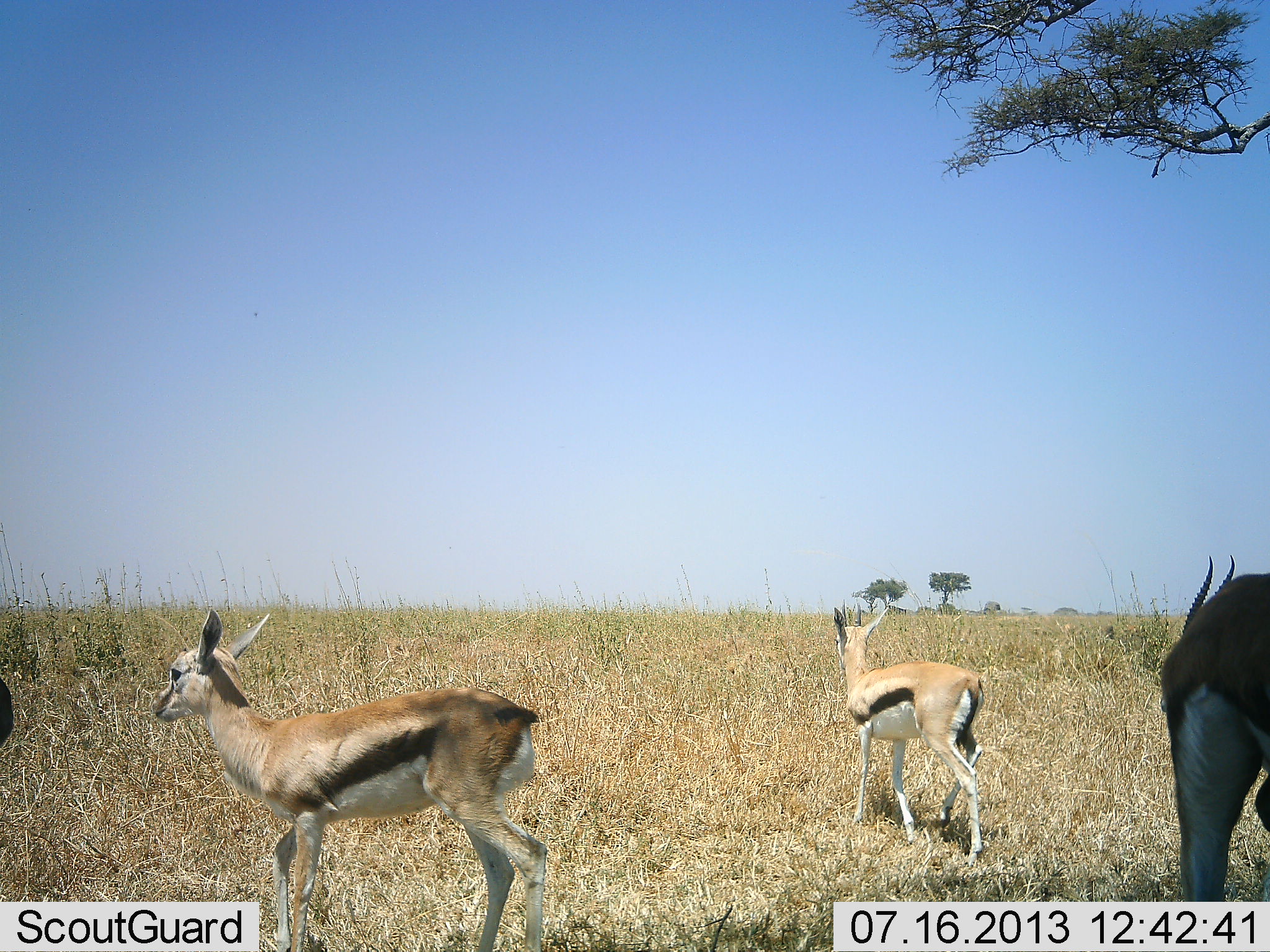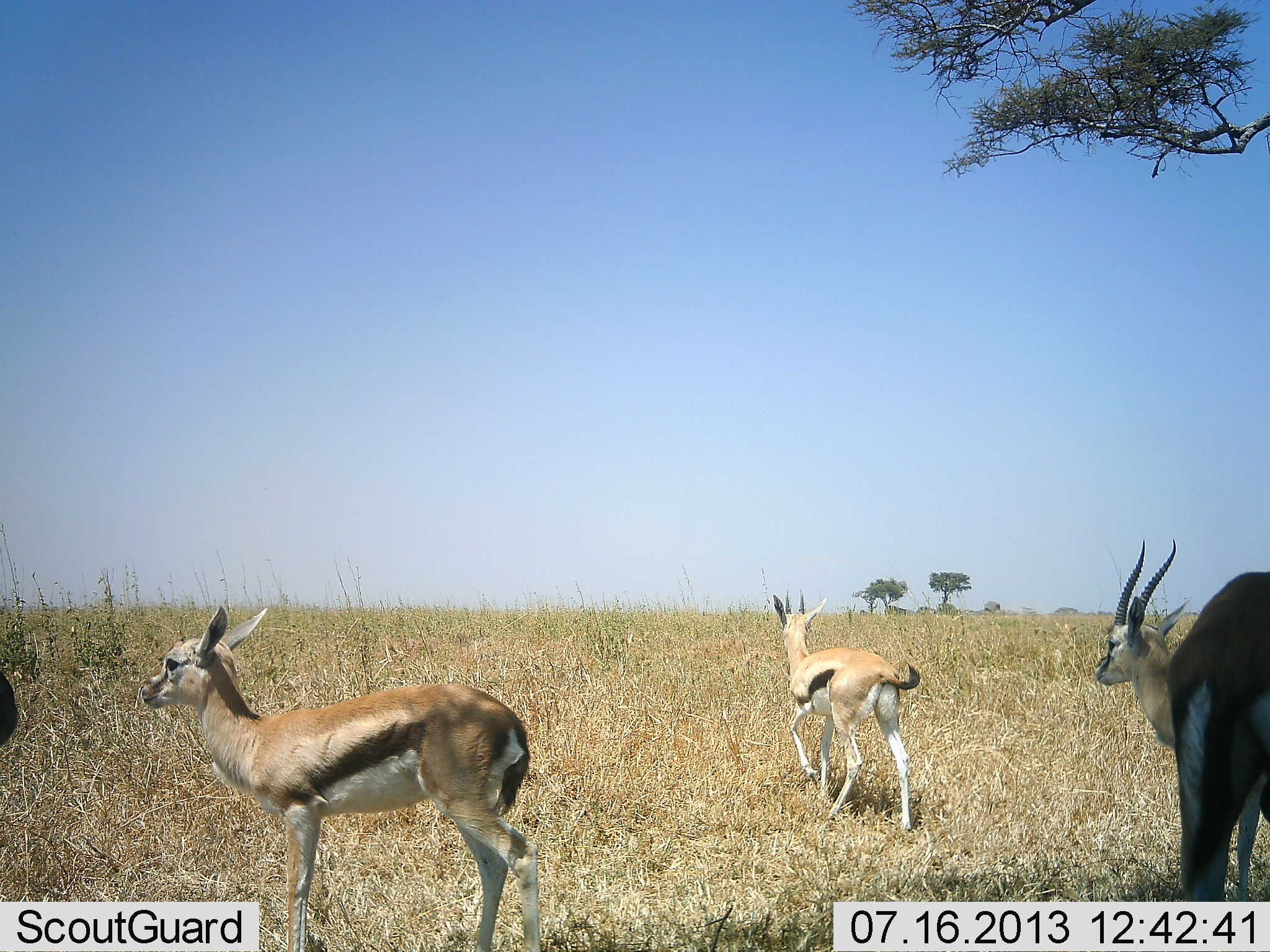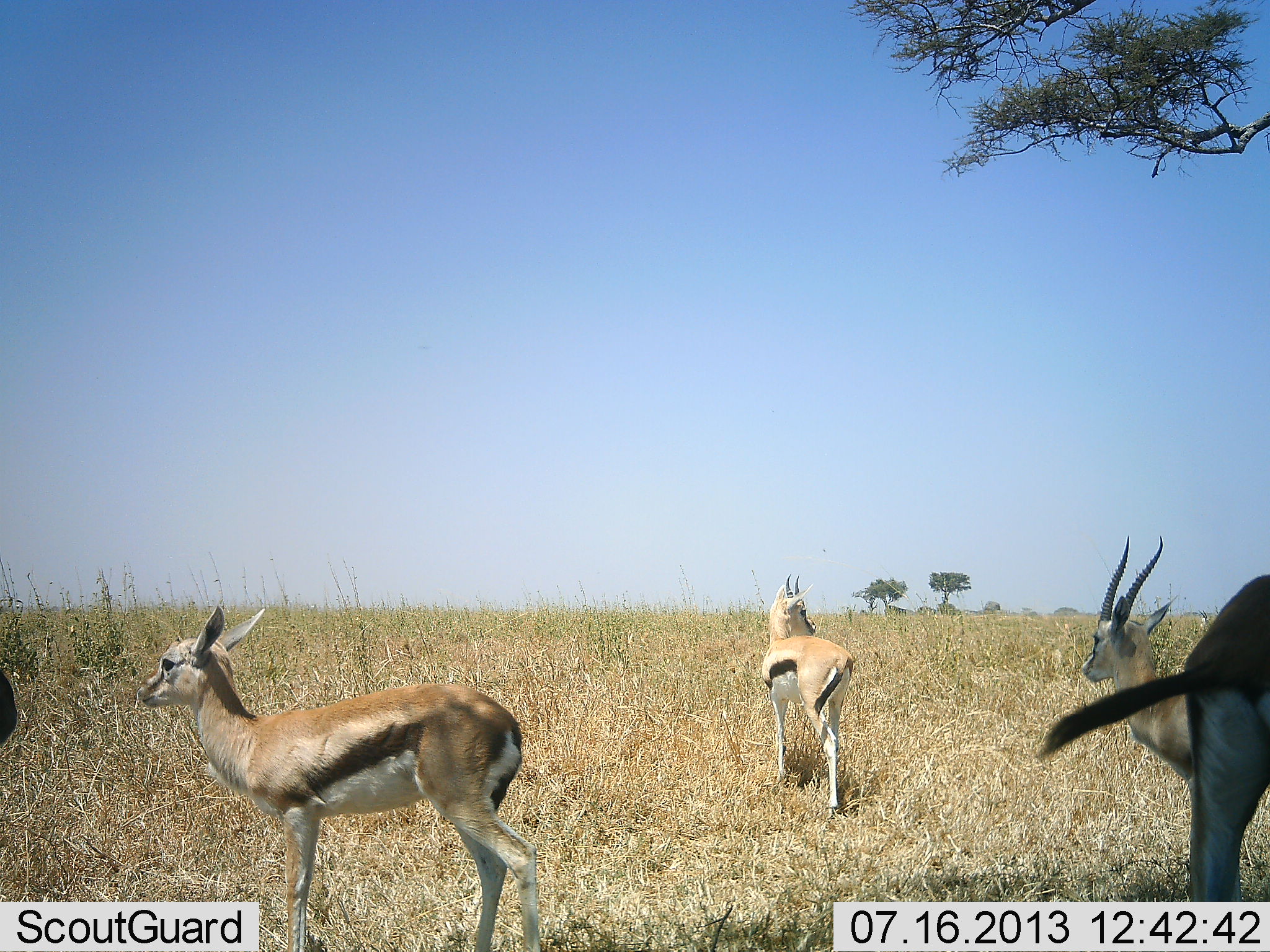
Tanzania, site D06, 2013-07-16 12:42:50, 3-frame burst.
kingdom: Animalia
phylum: Chordata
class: Mammalia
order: Artiodactyla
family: Bovidae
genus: Eudorcas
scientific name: Eudorcas thomsonii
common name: thomson's gazelle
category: gazellethomsons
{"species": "gazellethomsons (thomson's gazelle) (Eudorcas thomsonii)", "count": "5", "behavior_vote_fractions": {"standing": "60%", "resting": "0%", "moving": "70%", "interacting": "0%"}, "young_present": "50%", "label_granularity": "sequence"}